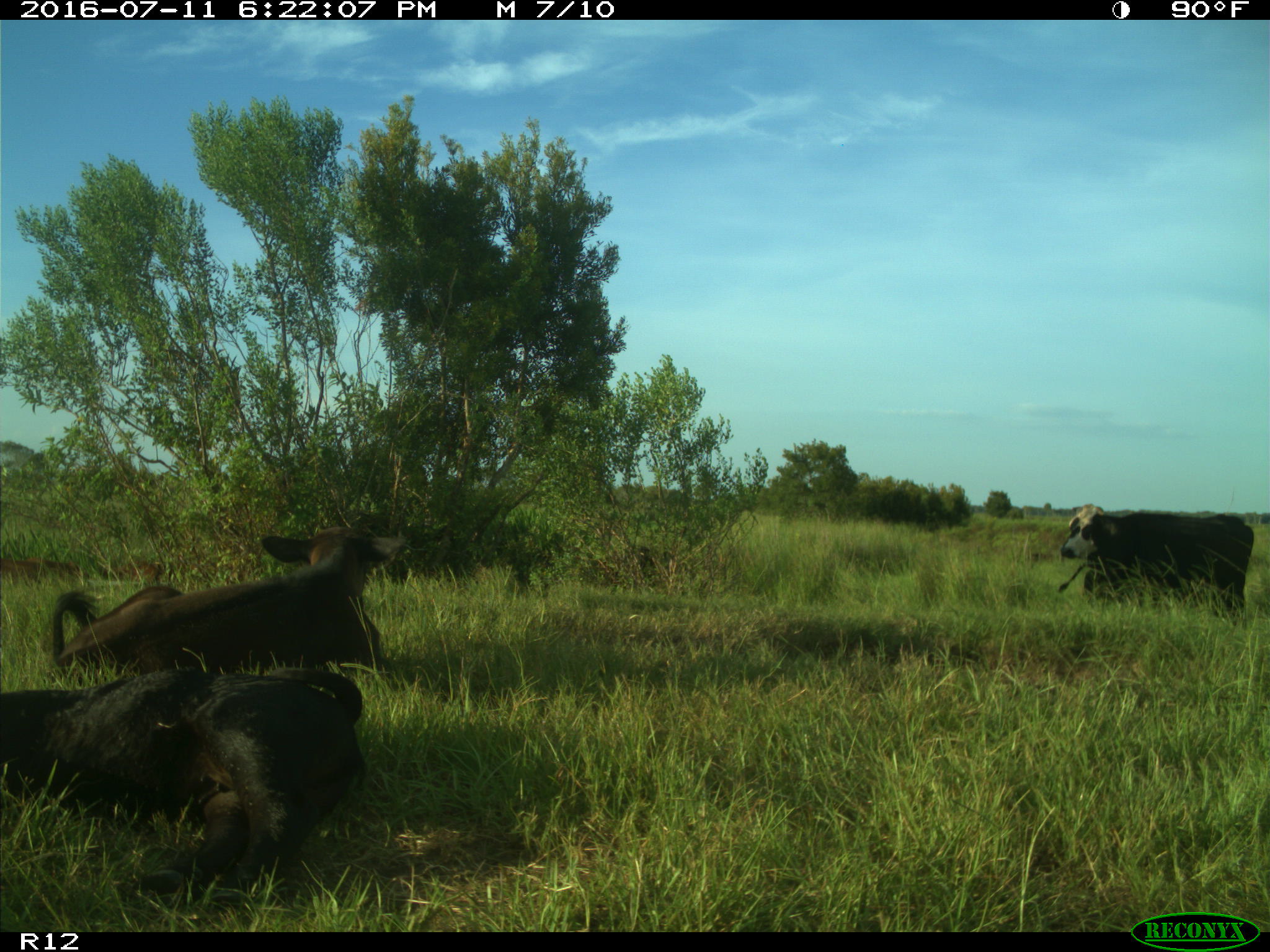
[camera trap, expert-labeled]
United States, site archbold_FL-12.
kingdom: Animalia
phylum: Chordata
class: Mammalia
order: Artiodactyla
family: Bovidae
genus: Bos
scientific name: Bos taurus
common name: domestic cow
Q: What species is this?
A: Bos taurus (domestic cow).